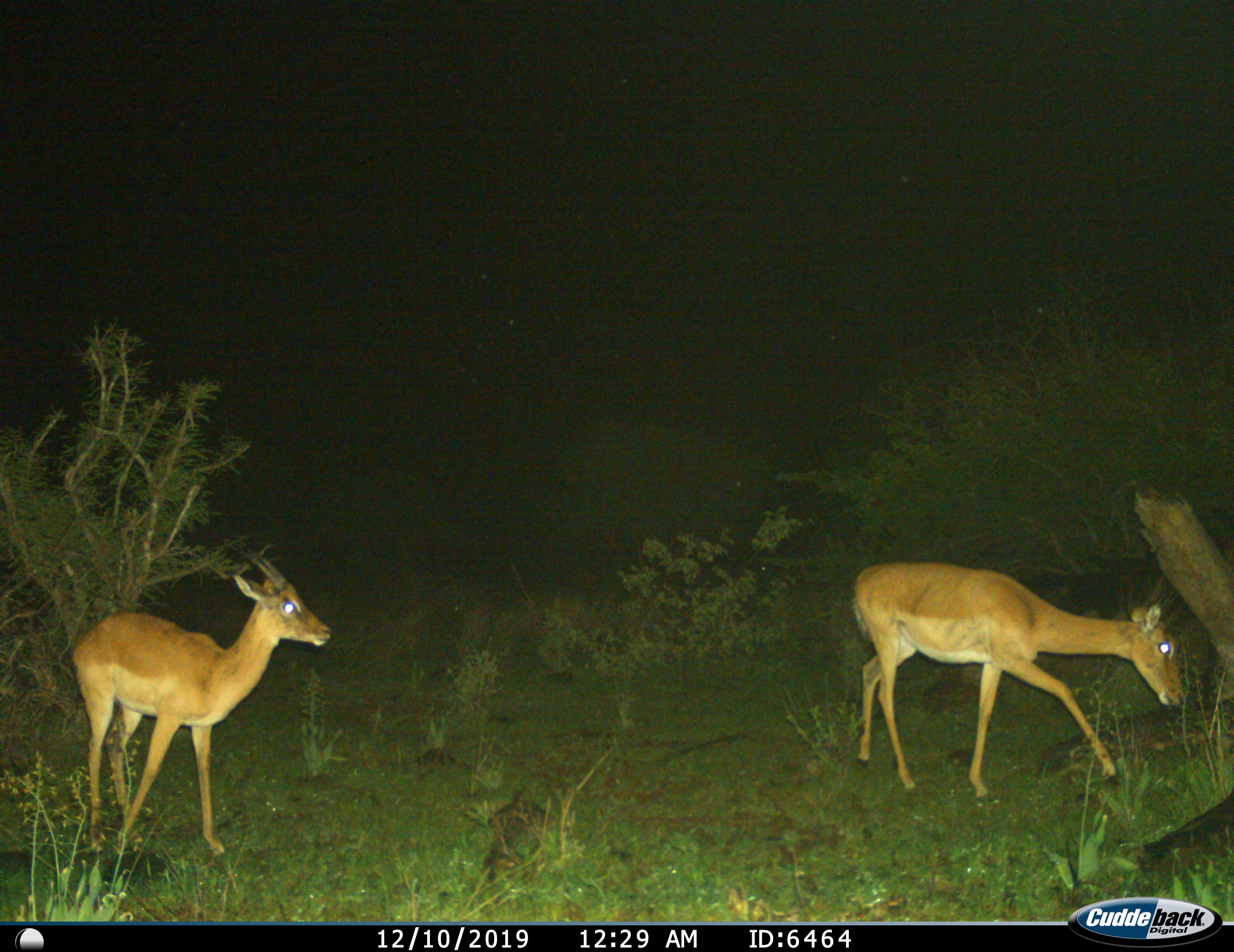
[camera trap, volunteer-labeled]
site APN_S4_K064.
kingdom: Animalia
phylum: Chordata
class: Mammalia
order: Artiodactyla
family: Bovidae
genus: Aepyceros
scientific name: Aepyceros melampus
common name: impala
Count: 2.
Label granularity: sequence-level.